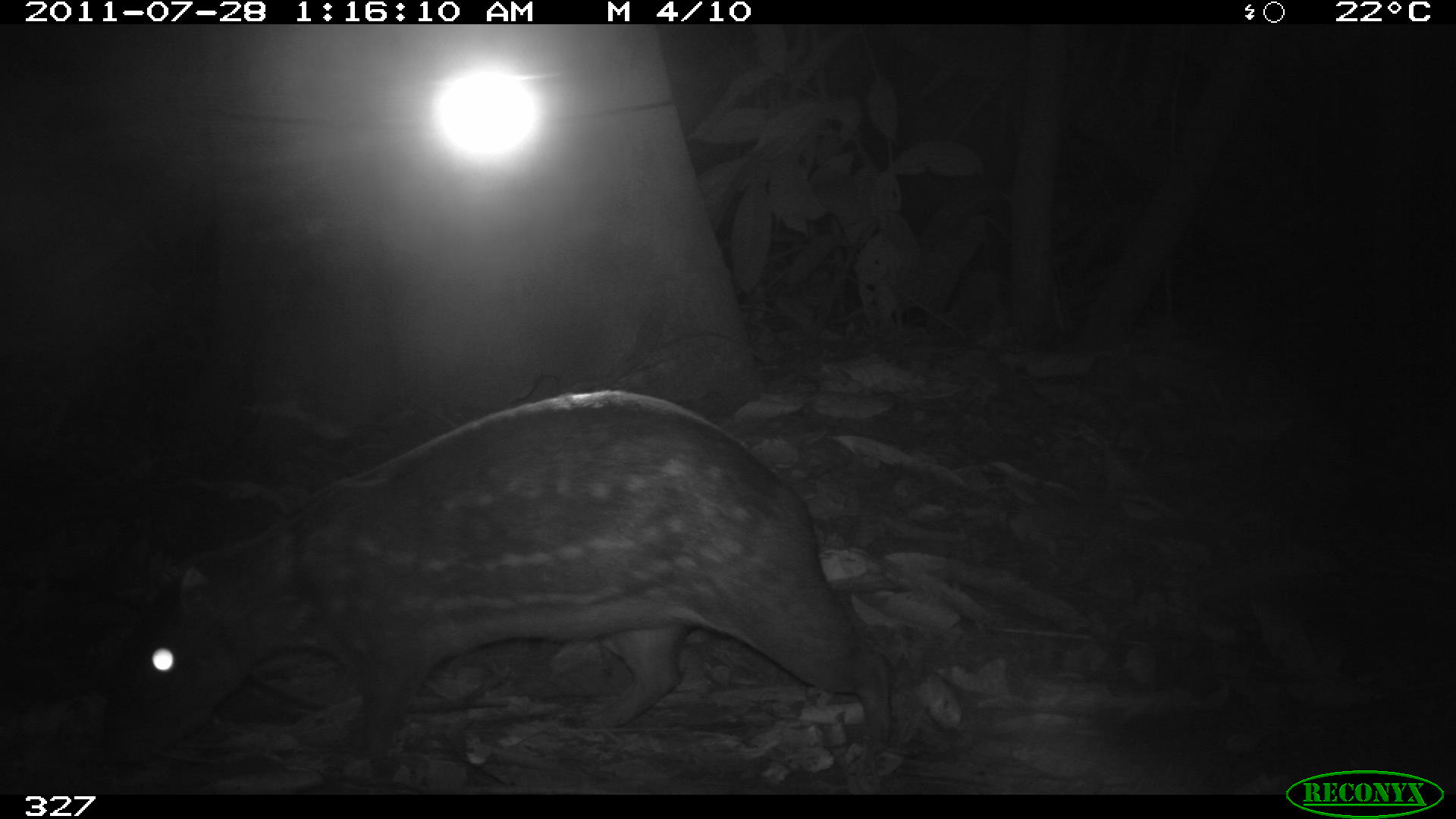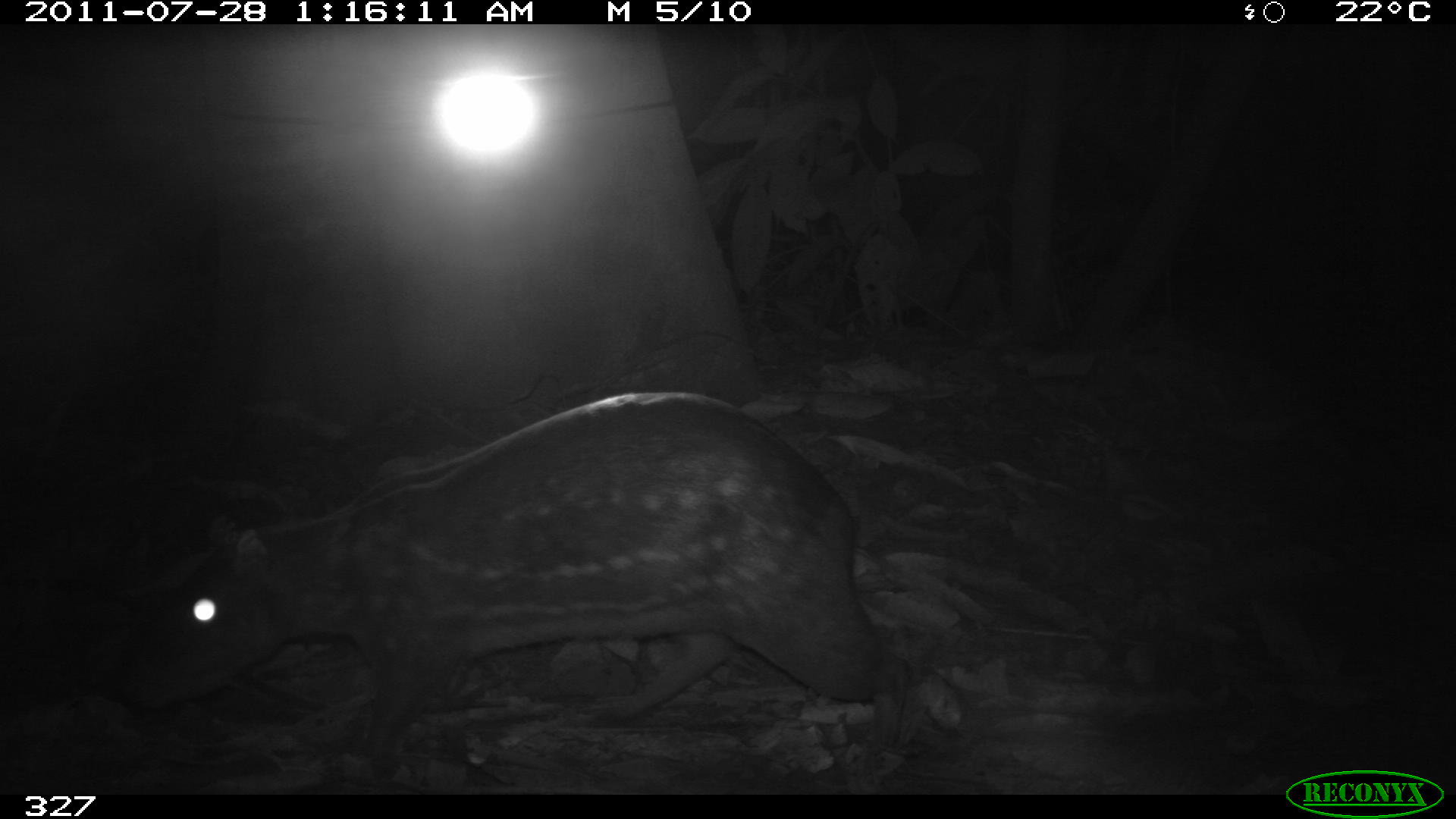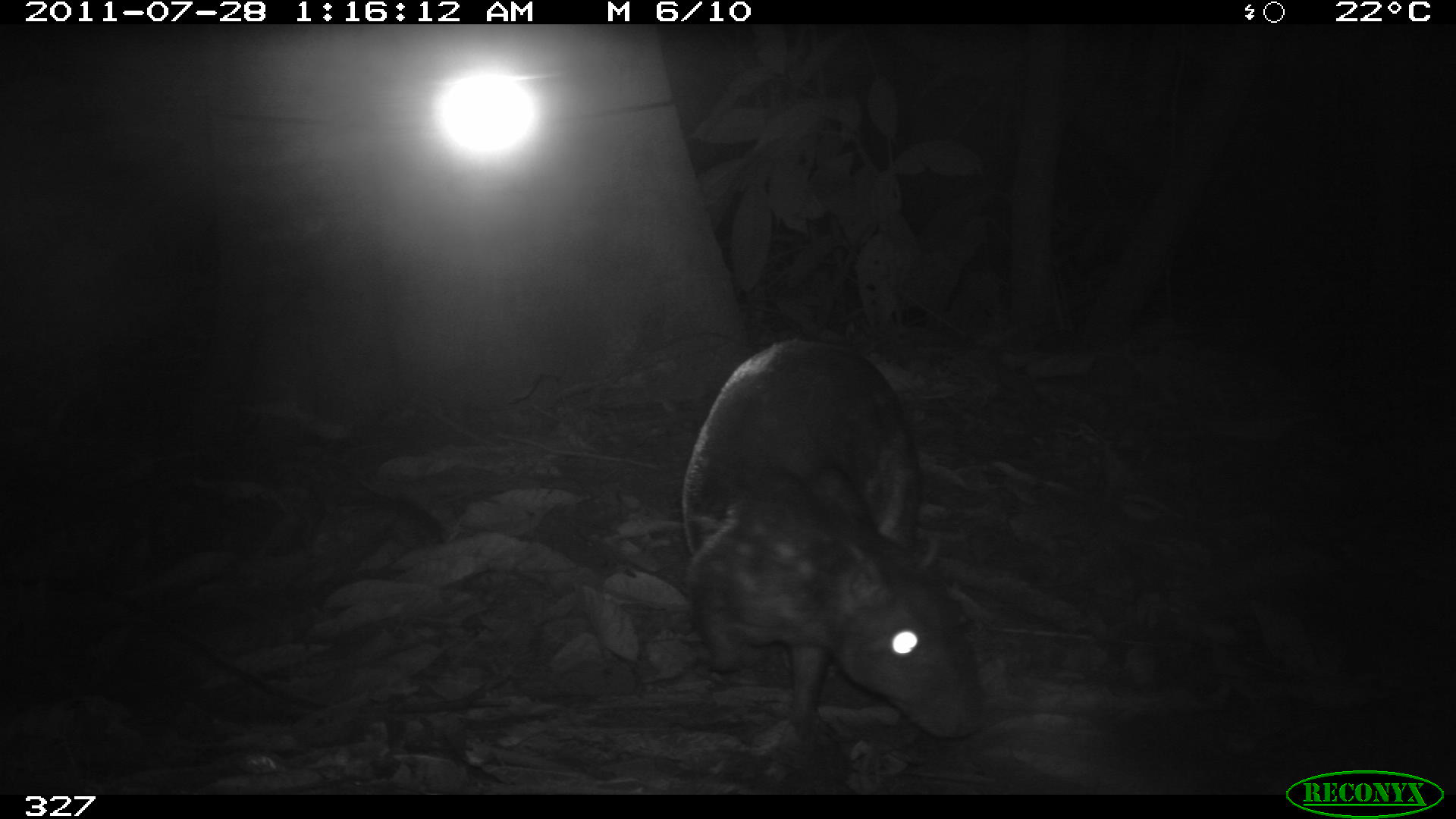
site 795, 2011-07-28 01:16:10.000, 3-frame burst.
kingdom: Animalia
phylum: Chordata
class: Mammalia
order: Rodentia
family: Cuniculidae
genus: Cuniculus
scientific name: Cuniculus paca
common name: spotted paca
Cuniculus paca (spotted paca).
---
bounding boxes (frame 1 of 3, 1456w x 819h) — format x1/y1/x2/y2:
cuniculus paca: 97/386/904/801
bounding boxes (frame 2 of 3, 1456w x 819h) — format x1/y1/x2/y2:
cuniculus paca: 159/386/883/778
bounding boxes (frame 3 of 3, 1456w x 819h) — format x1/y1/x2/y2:
cuniculus paca: 679/338/984/742